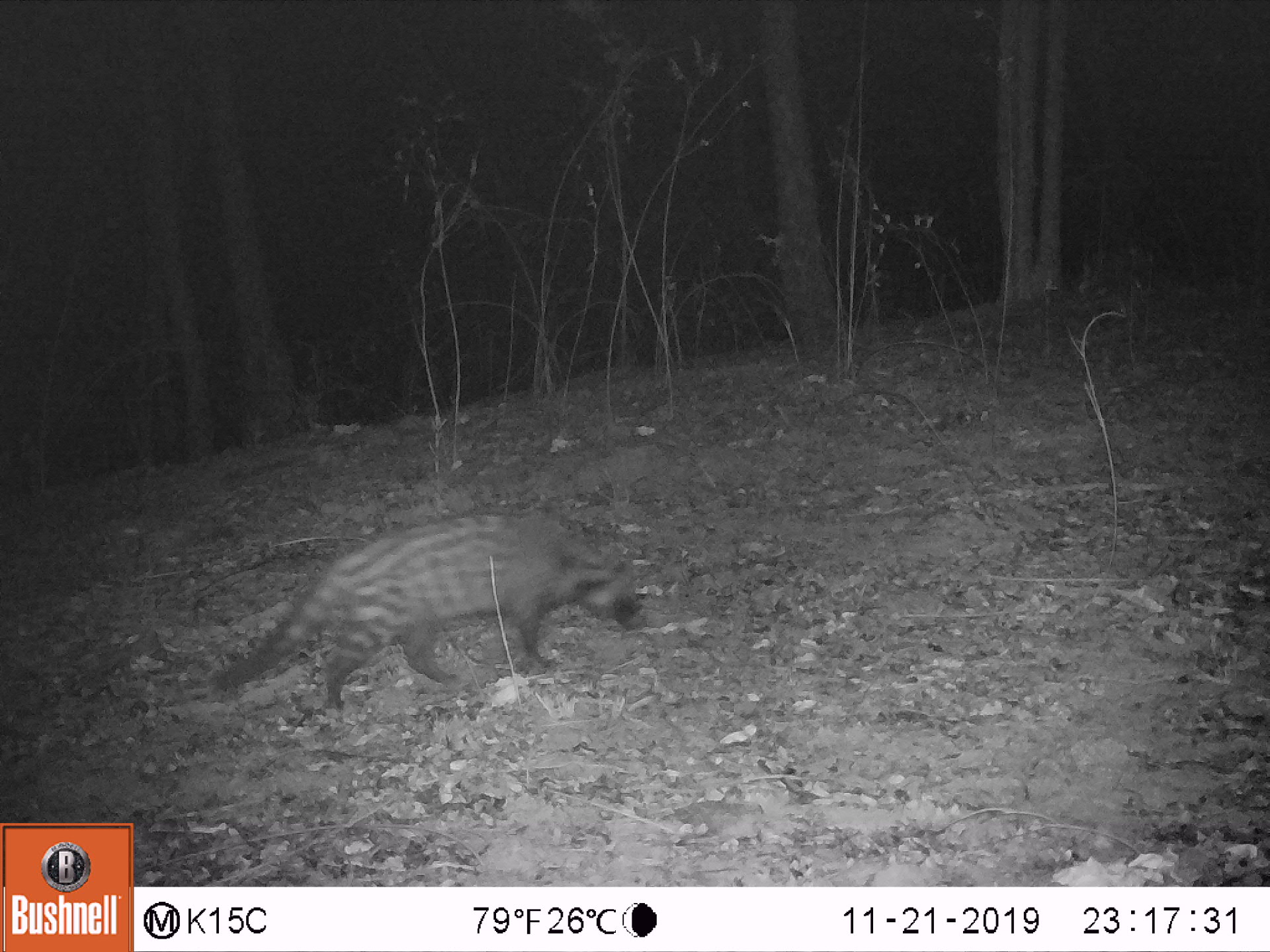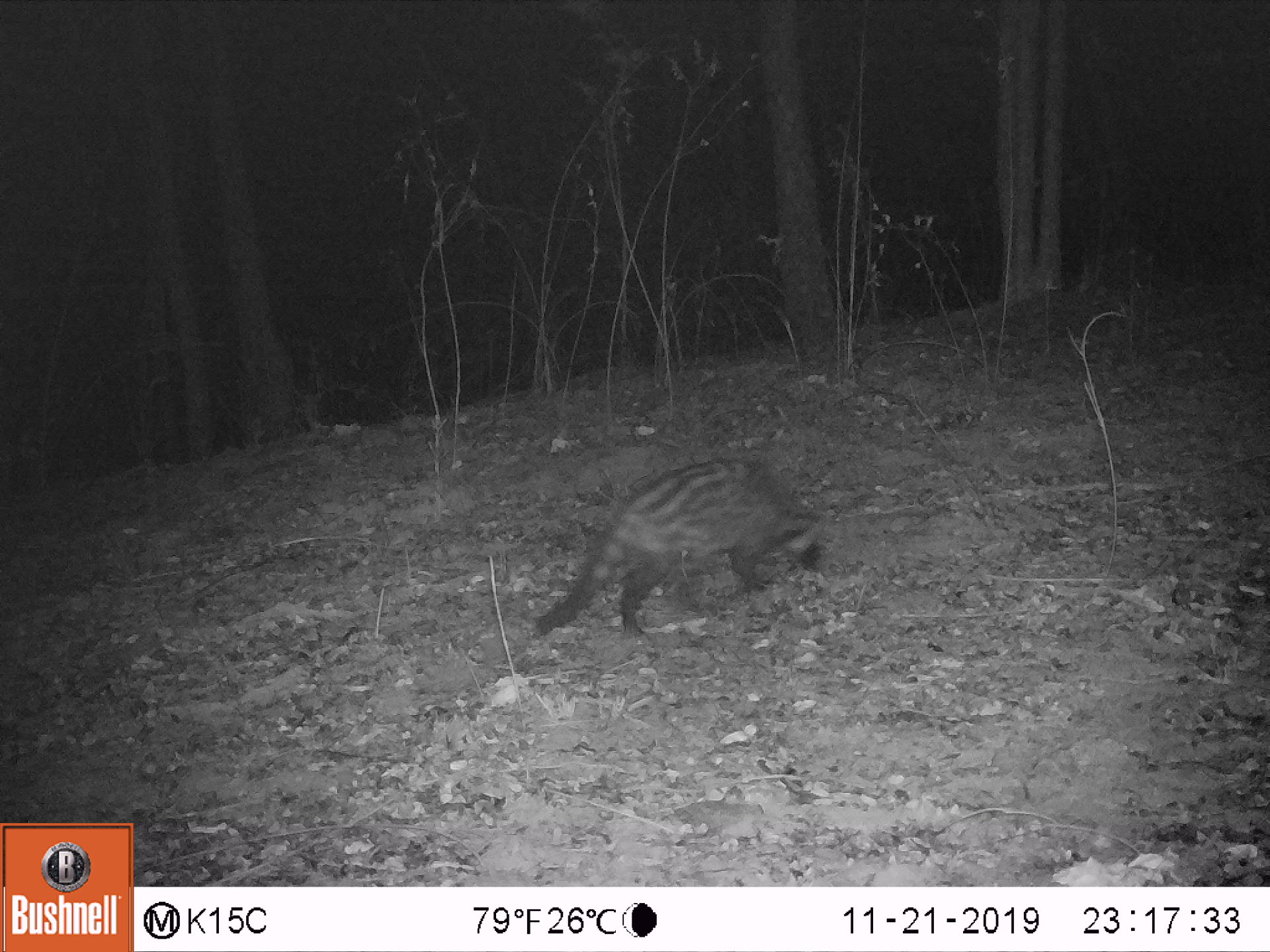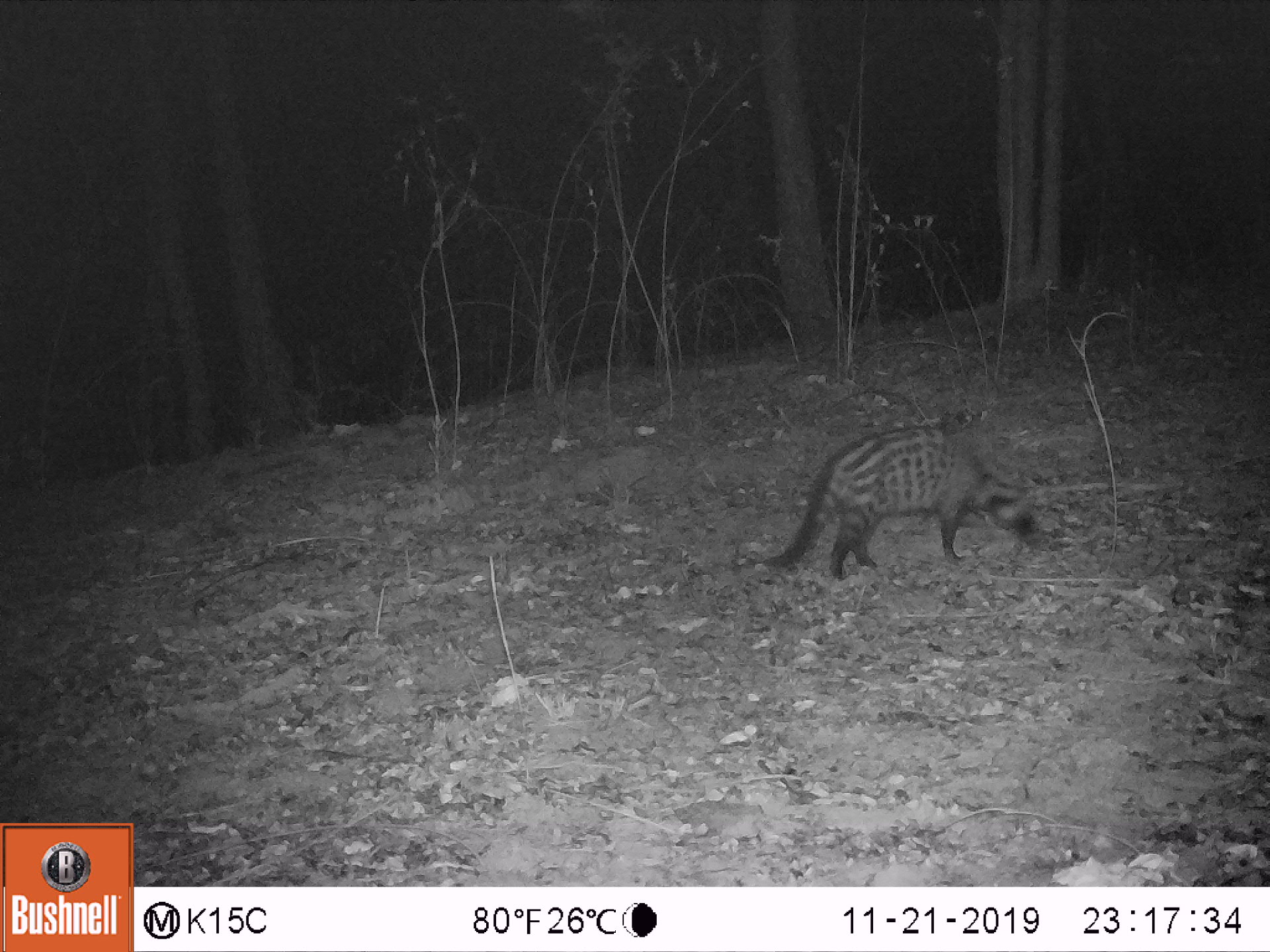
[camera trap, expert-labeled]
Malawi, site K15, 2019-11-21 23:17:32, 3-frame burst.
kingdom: Animalia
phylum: Chordata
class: Mammalia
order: Carnivora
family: Viverridae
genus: Civettictis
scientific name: Civettictis civetta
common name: african civet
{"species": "african civet (Civettictis civetta)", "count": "1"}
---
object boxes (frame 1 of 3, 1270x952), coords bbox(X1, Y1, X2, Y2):
african civet: bbox(192, 486, 649, 729)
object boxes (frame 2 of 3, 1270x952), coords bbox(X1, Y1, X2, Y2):
african civet: bbox(506, 441, 824, 663)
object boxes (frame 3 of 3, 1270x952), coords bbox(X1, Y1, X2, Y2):
african civet: bbox(765, 421, 1061, 571)